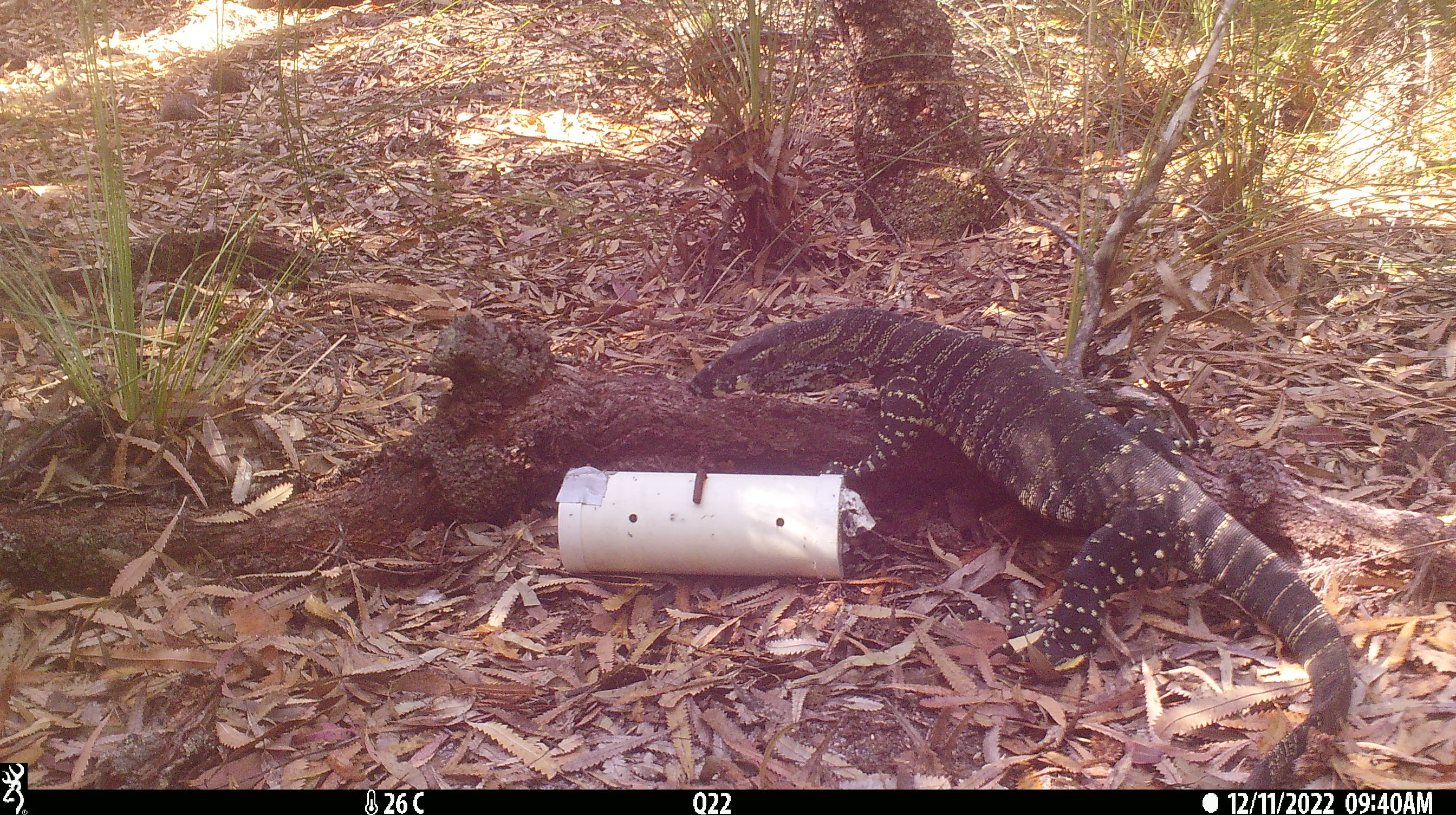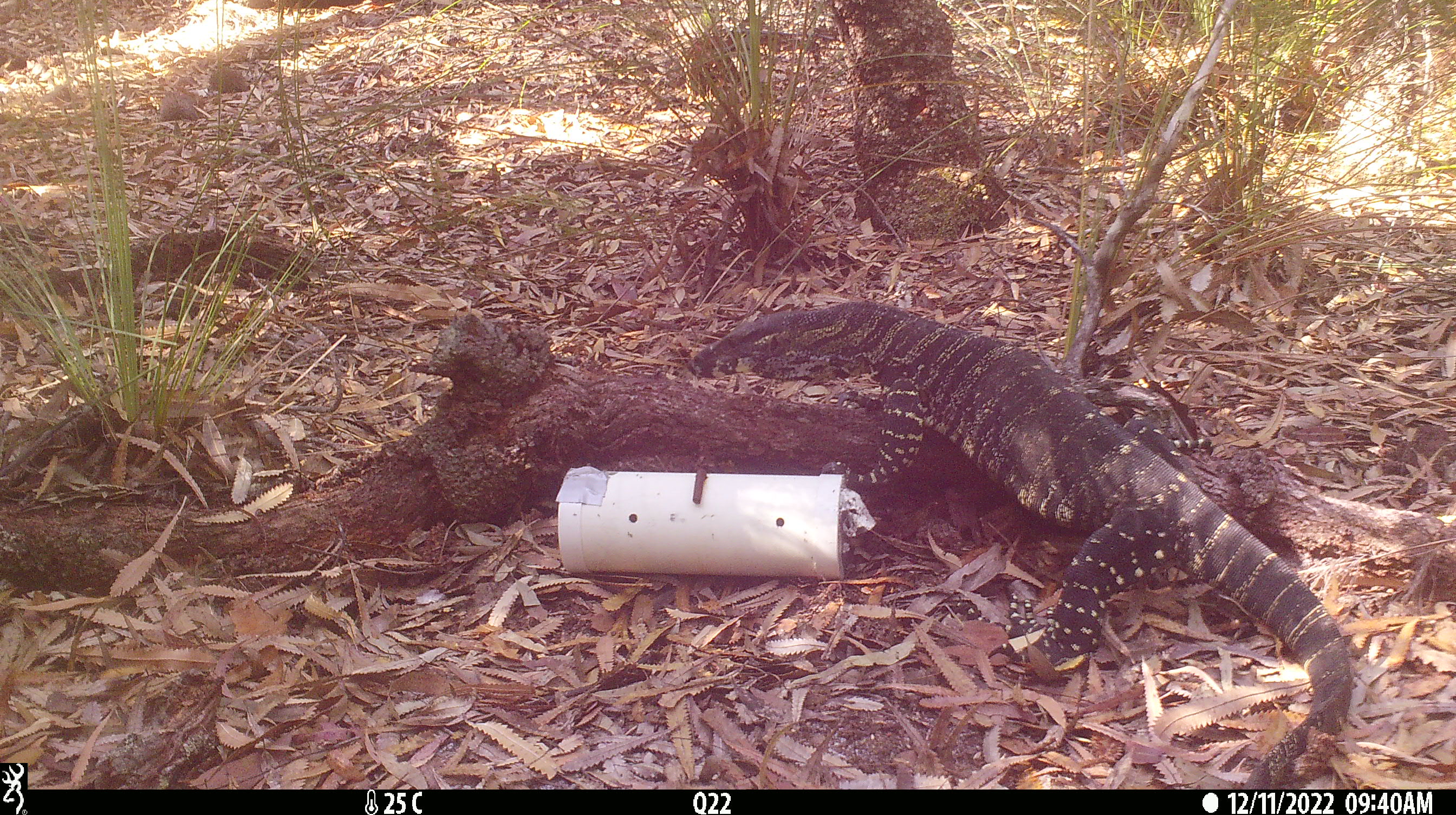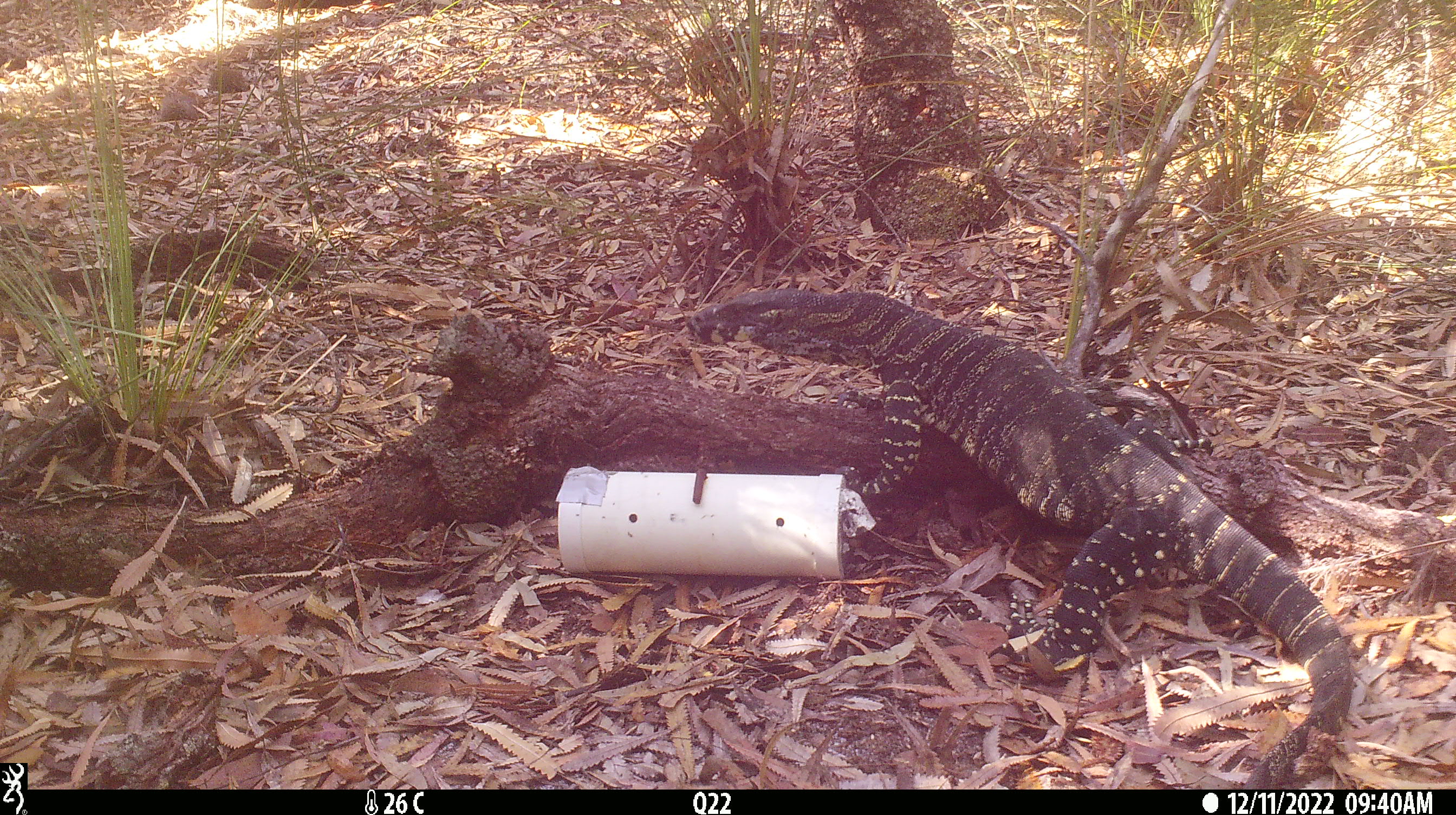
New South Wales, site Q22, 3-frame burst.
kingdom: Animalia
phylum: Chordata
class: Reptilia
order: Squamata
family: Varanidae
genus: Varanus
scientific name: Varanus varius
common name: lace monitor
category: goanna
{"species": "goanna (lace monitor) (Varanus varius)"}